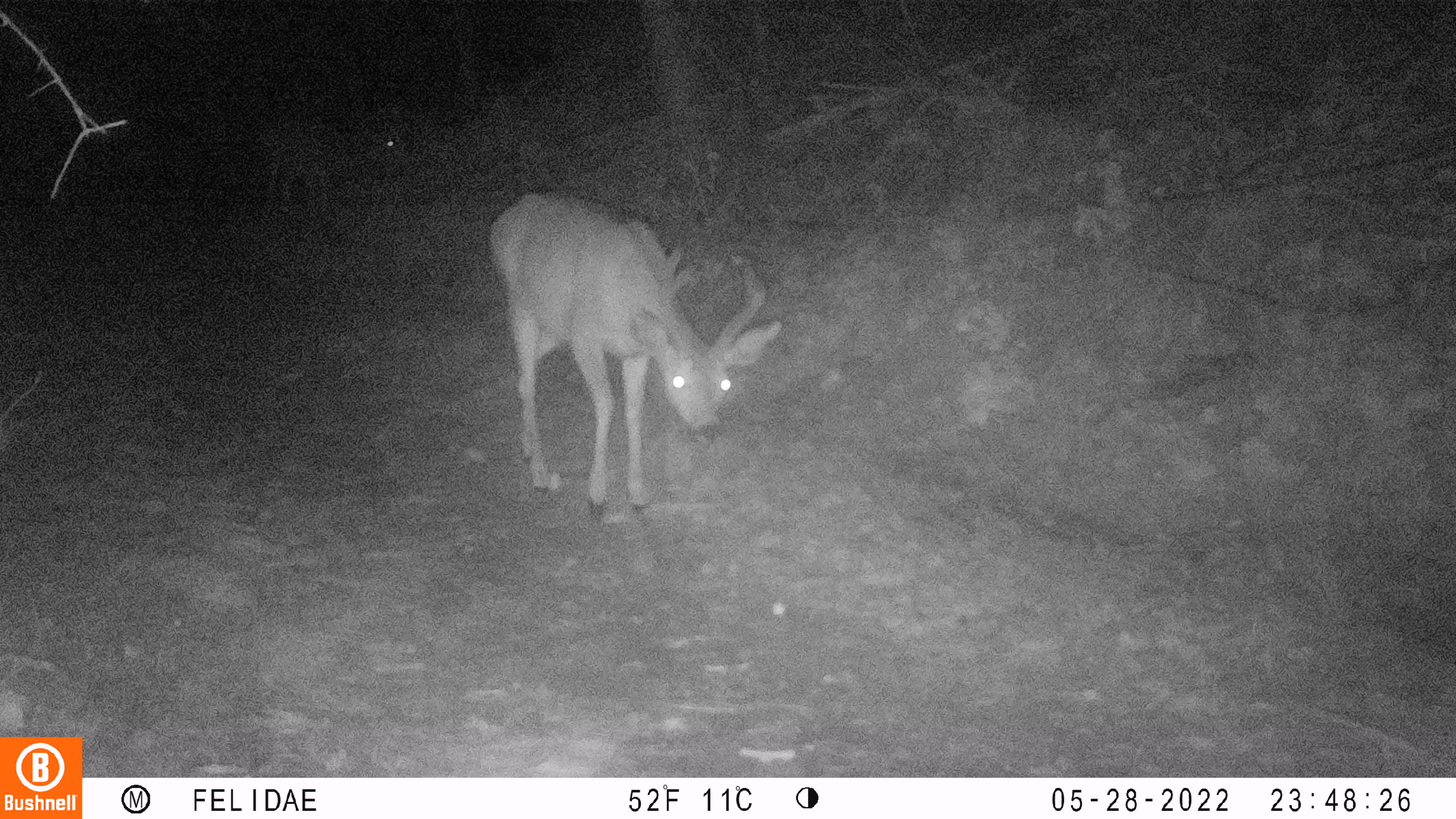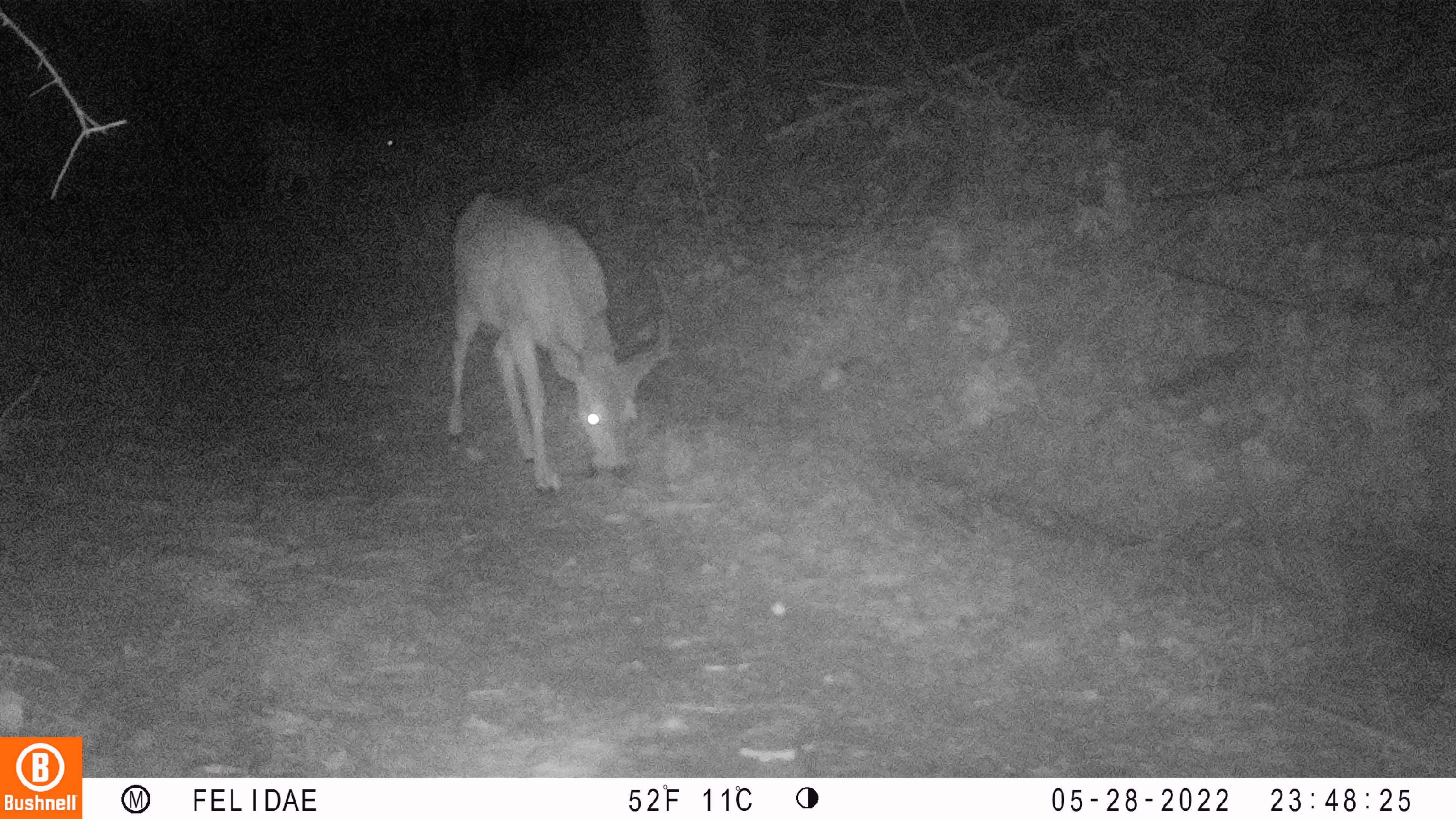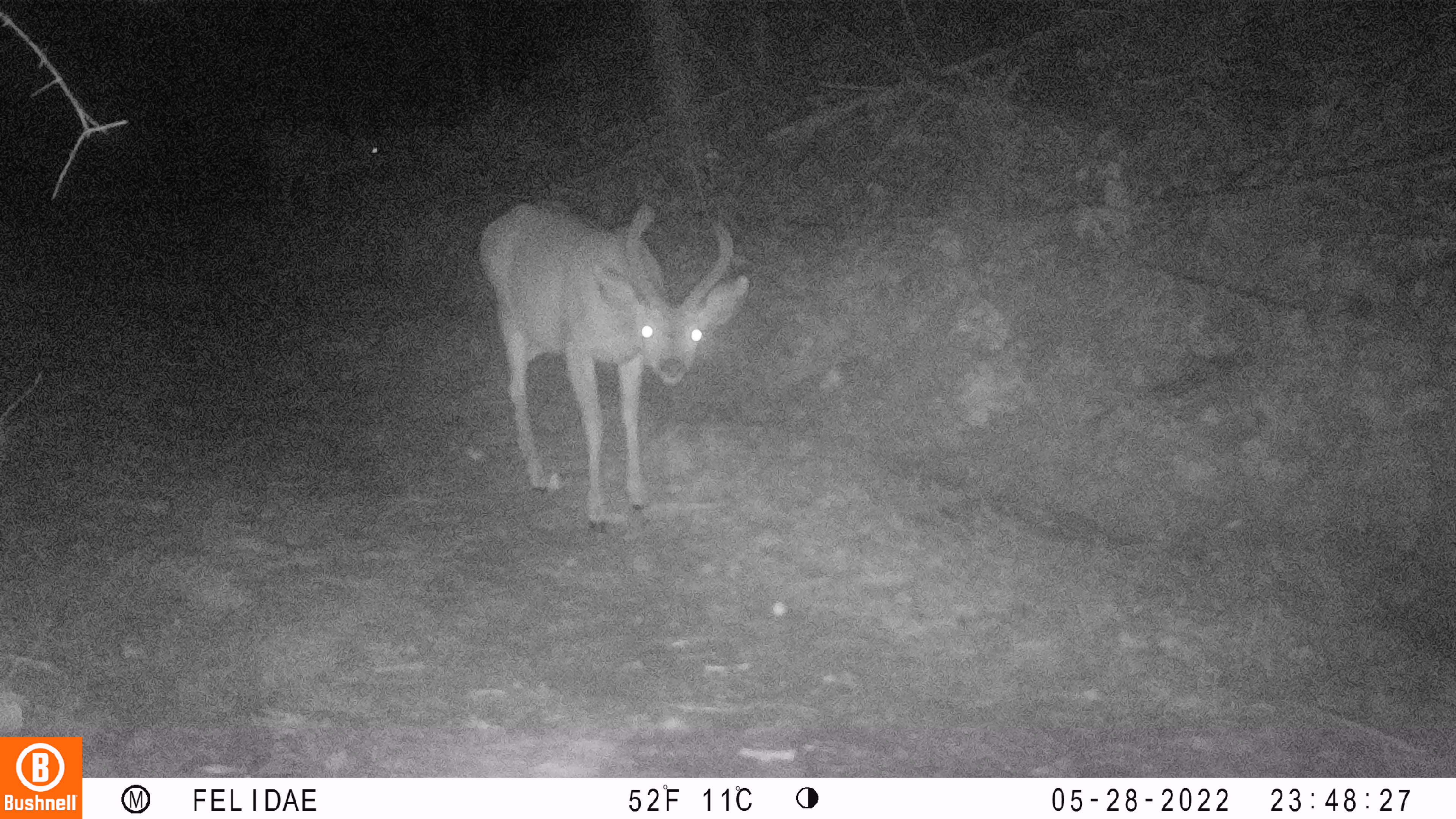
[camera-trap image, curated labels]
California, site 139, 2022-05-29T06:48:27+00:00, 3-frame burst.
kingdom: Animalia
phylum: Chordata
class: Mammalia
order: Artiodactyla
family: Cervidae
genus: Odocoileus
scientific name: Odocoileus hemionus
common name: mule deer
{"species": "mule deer (Odocoileus hemionus)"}